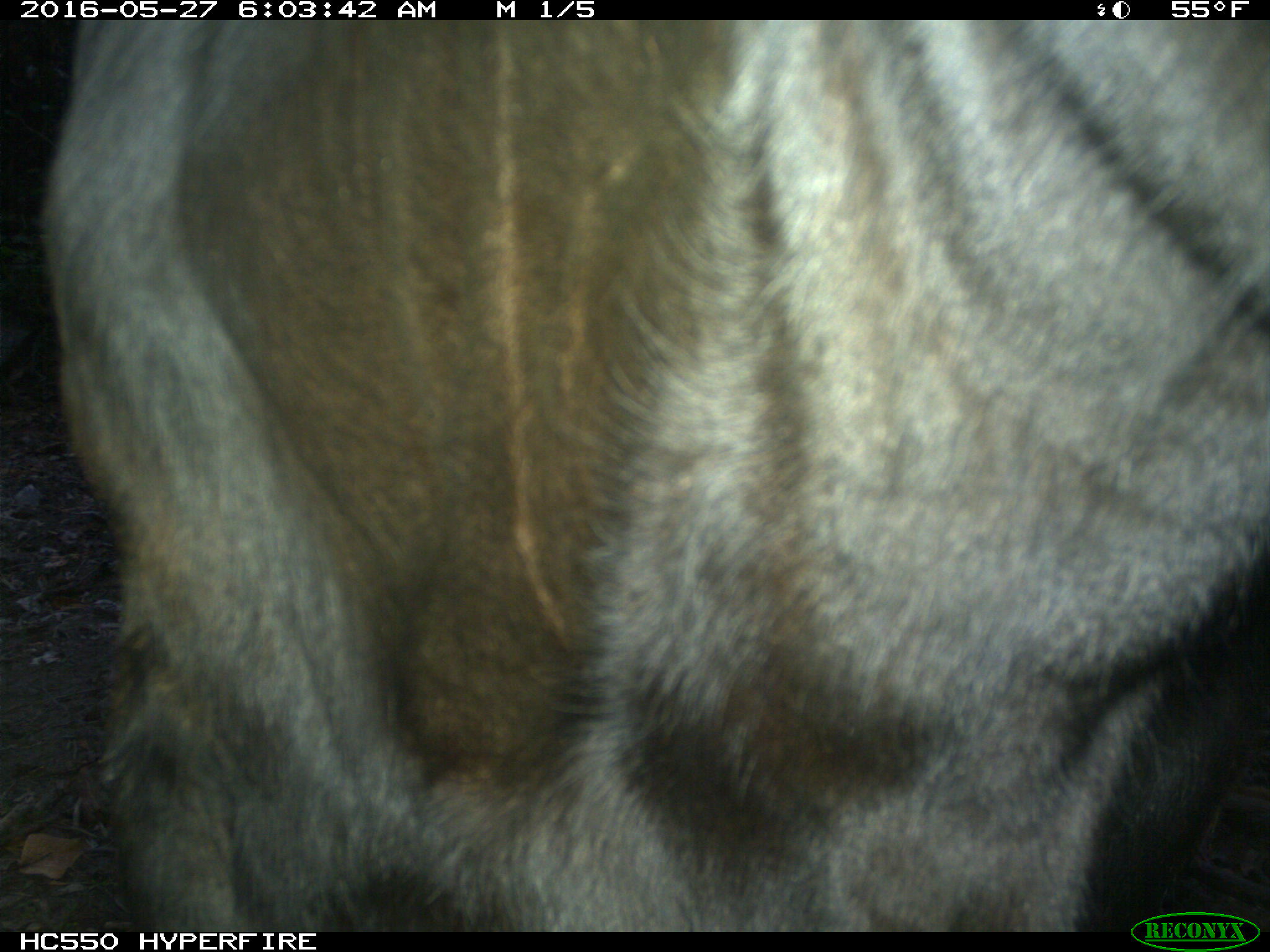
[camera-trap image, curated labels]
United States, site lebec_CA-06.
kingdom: Animalia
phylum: Chordata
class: Mammalia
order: Artiodactyla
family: Bovidae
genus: Bos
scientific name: Bos taurus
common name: domestic cow